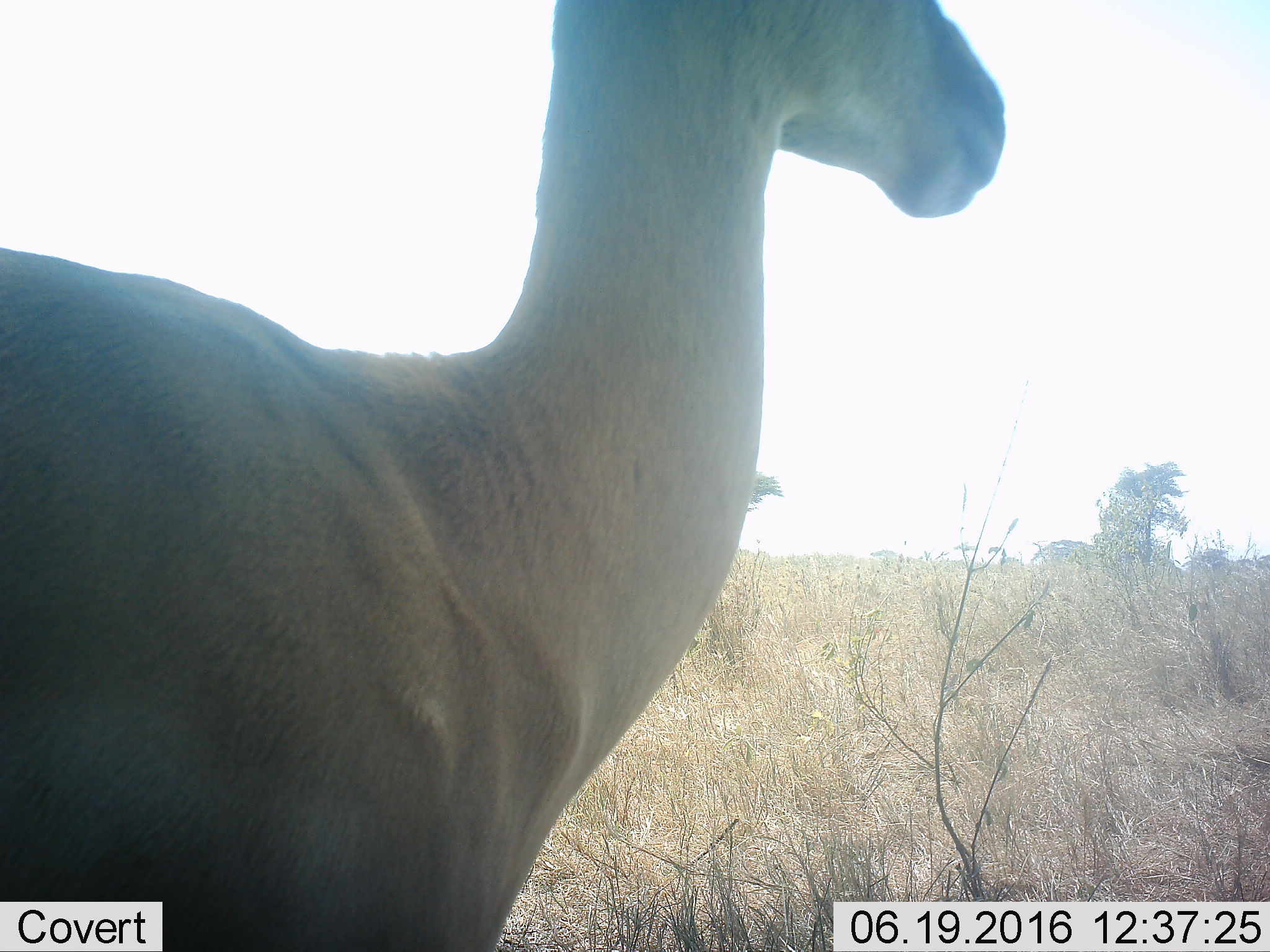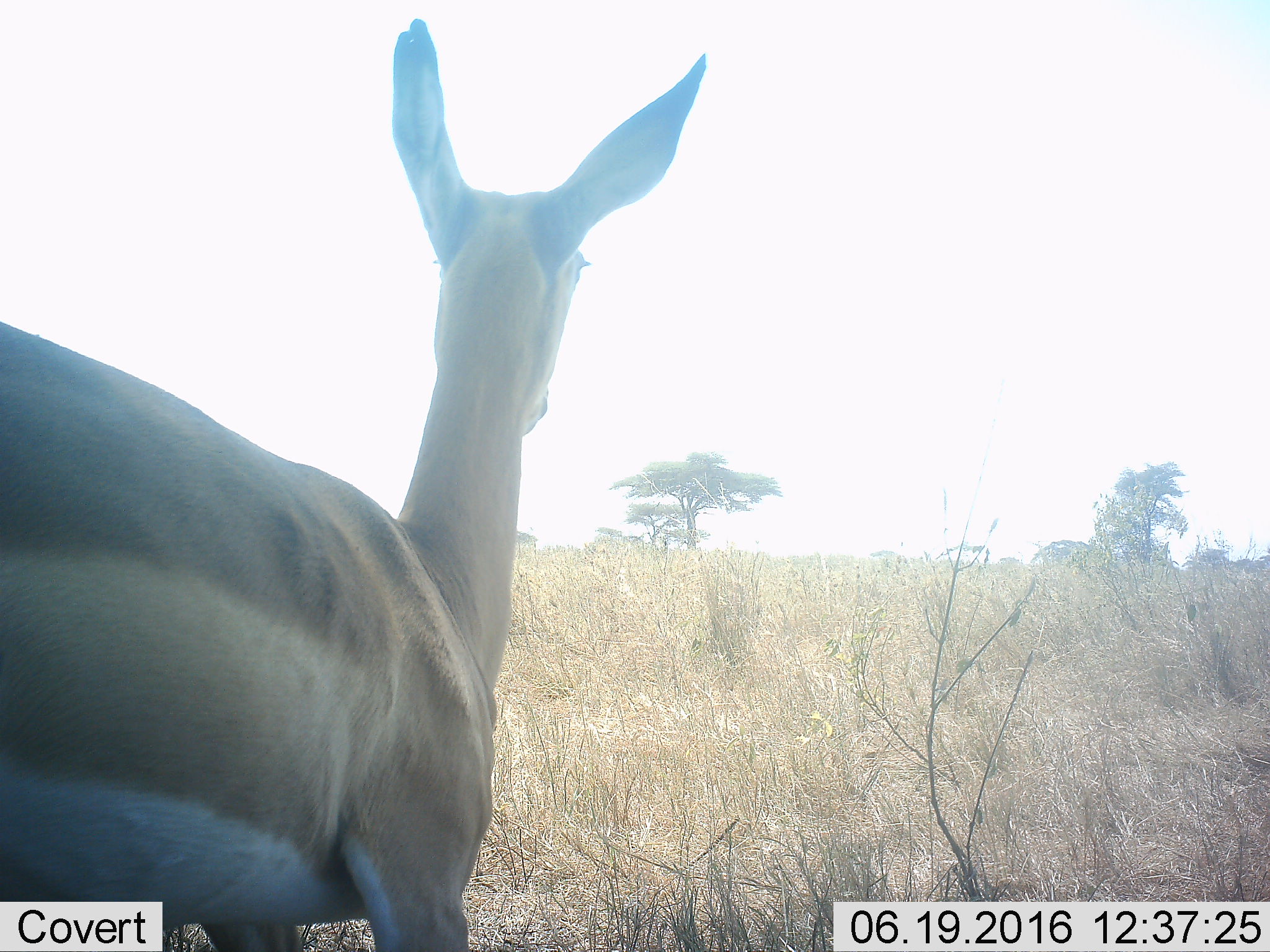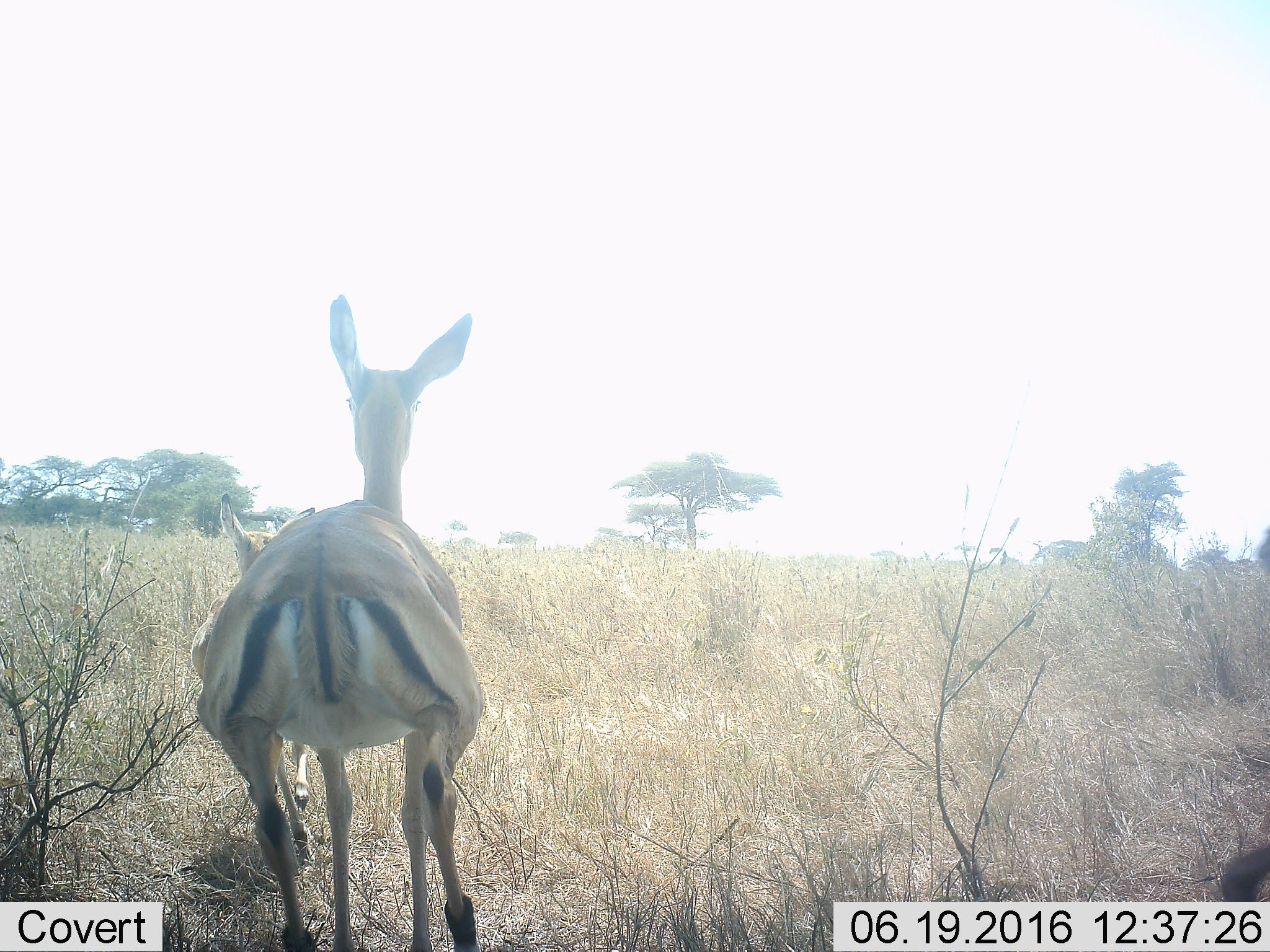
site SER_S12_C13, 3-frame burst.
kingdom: Animalia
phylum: Chordata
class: Mammalia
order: Artiodactyla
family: Bovidae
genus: Aepyceros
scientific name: Aepyceros melampus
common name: impala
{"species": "impala (Aepyceros melampus)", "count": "2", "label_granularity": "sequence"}